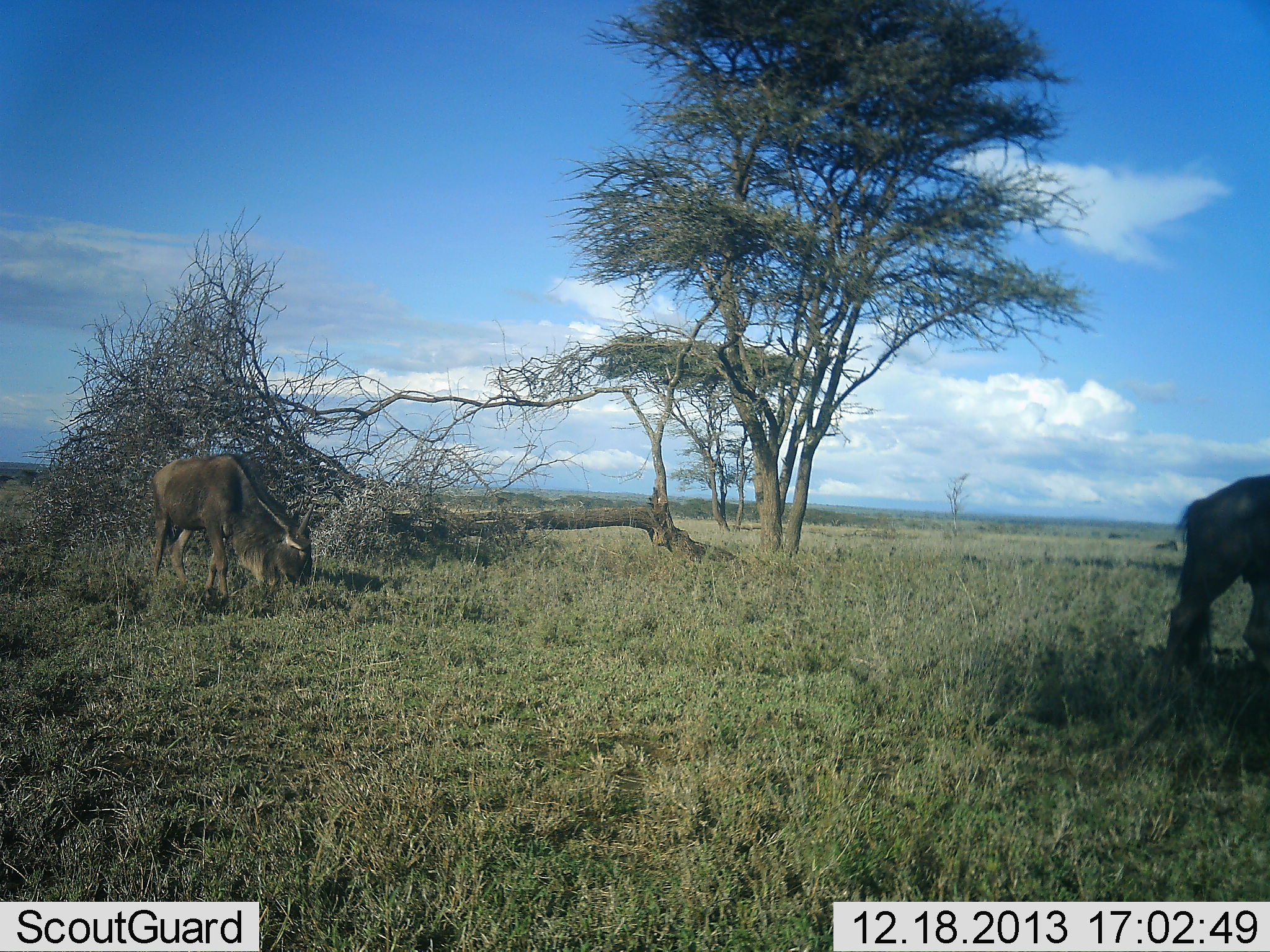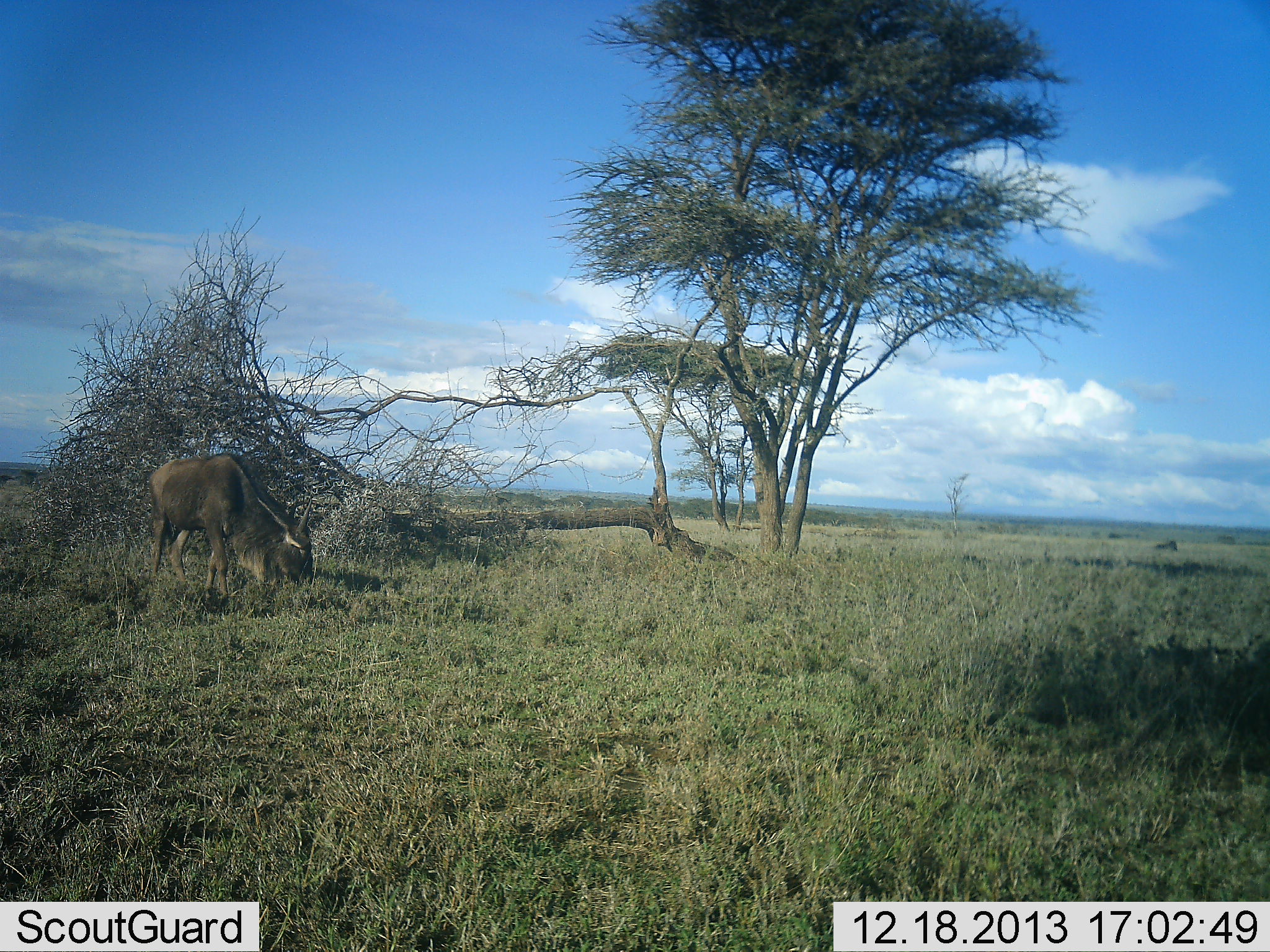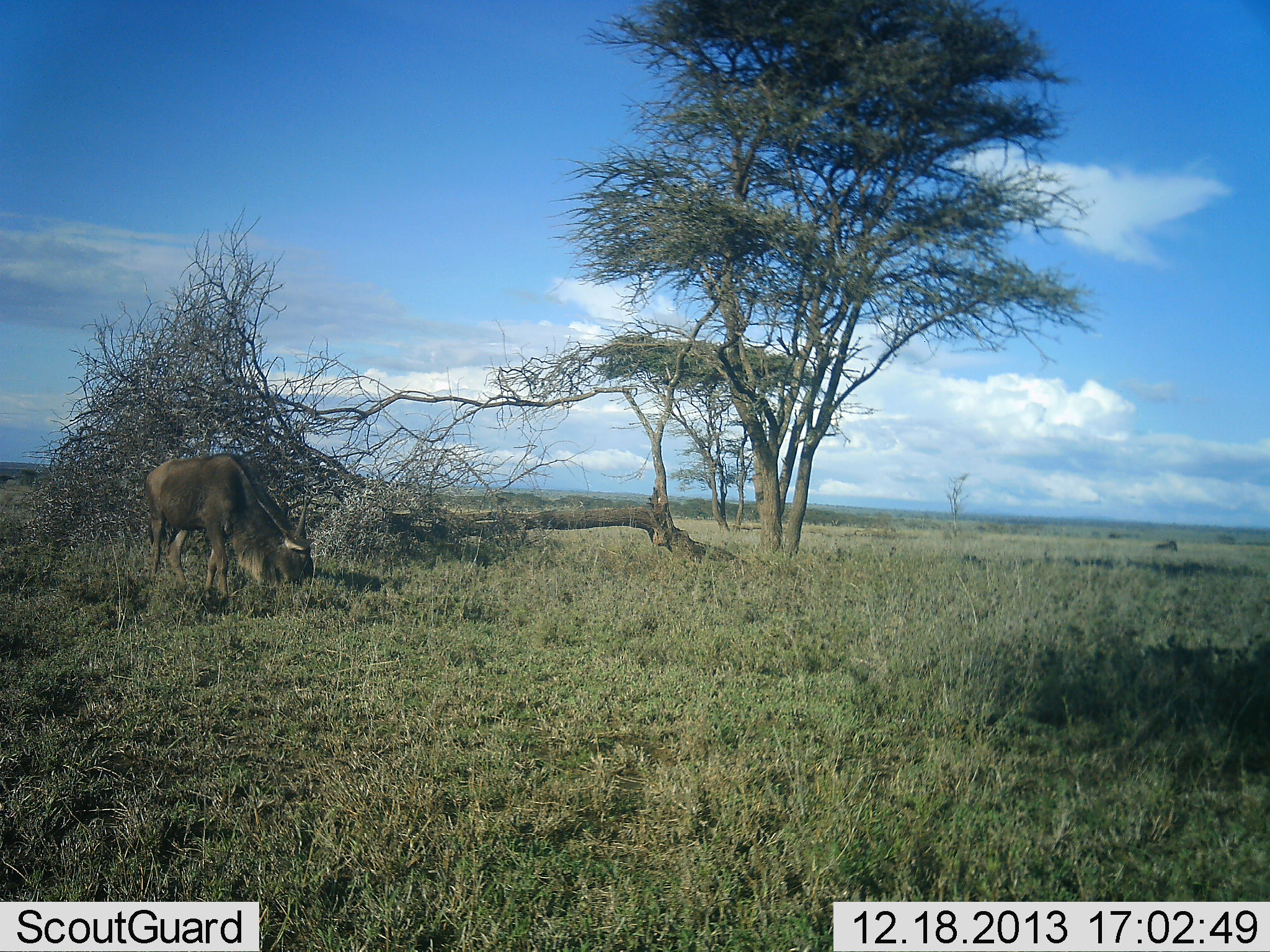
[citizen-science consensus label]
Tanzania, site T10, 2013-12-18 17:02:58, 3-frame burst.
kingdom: Animalia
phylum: Chordata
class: Mammalia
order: Artiodactyla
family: Bovidae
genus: Connochaetes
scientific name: Connochaetes taurinus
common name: blue wildebeest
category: wildebeest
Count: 2.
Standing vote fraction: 10%.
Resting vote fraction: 0%.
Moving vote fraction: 70%.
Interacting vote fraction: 0%.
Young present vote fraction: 0%.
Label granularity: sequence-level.